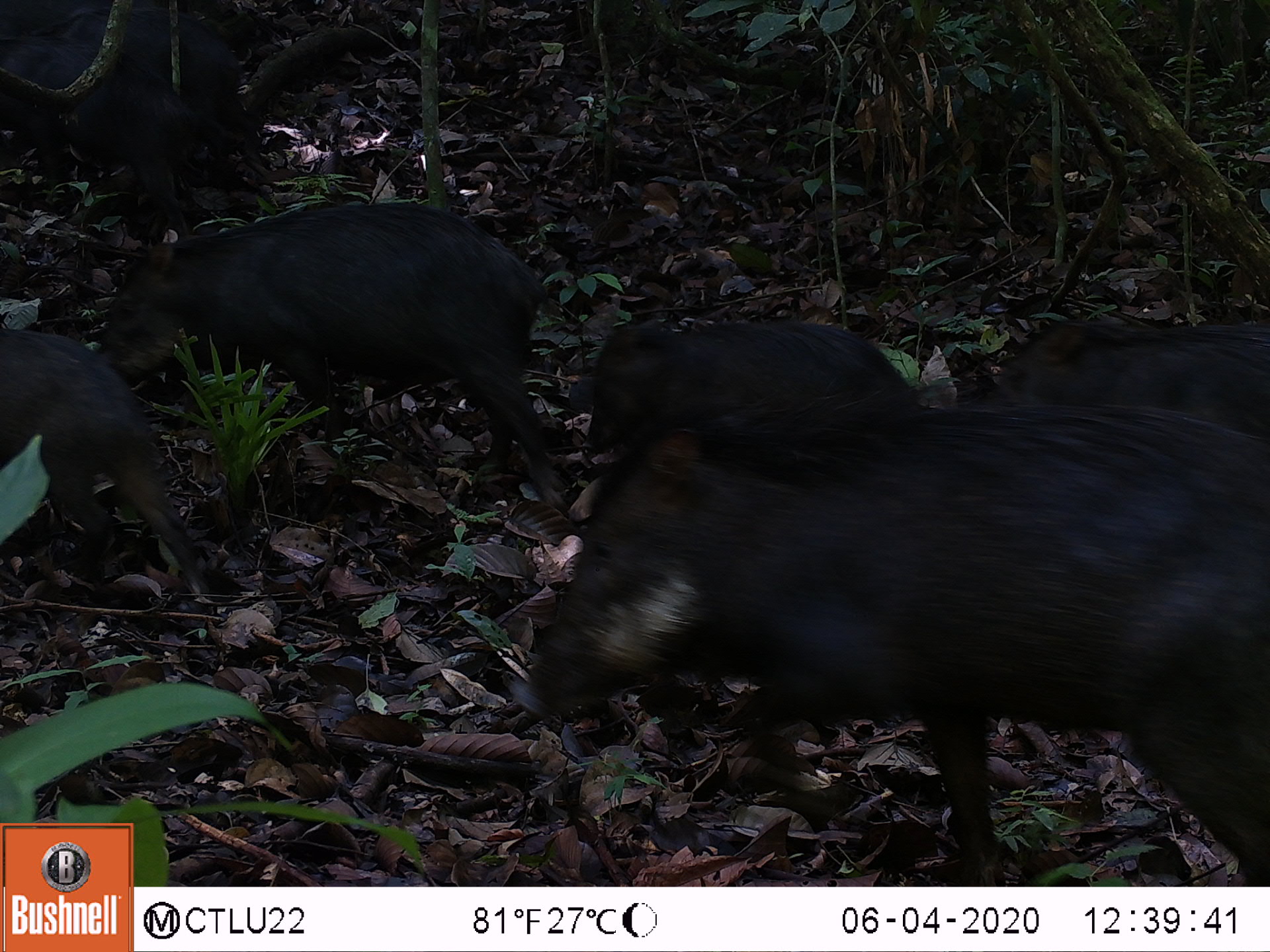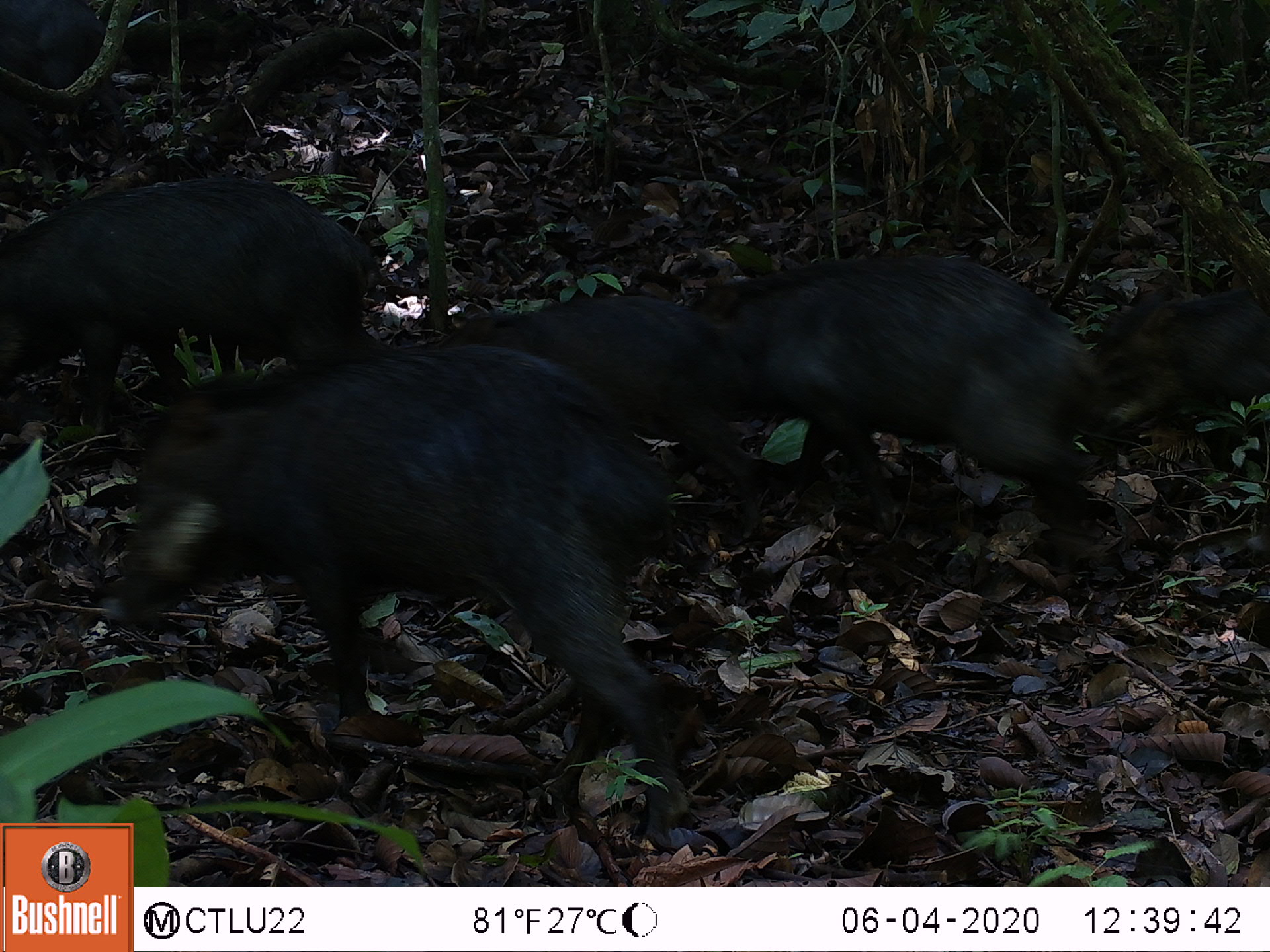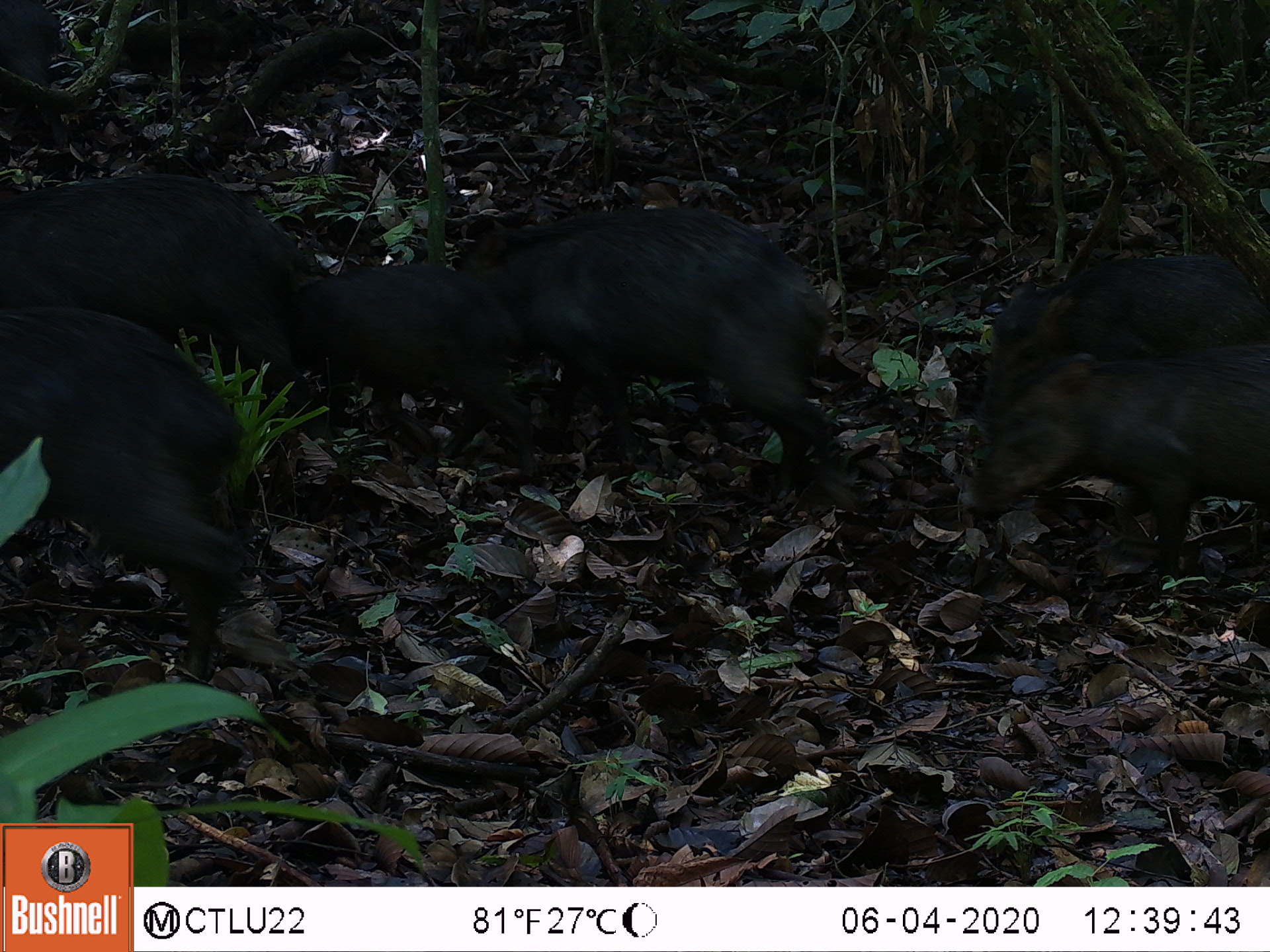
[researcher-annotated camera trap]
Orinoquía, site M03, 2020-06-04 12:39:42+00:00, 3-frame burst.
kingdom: Animalia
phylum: Chordata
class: Mammalia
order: Artiodactyla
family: Tayassuidae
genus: Tayassu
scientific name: Tayassu pecari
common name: white-lipped peccary